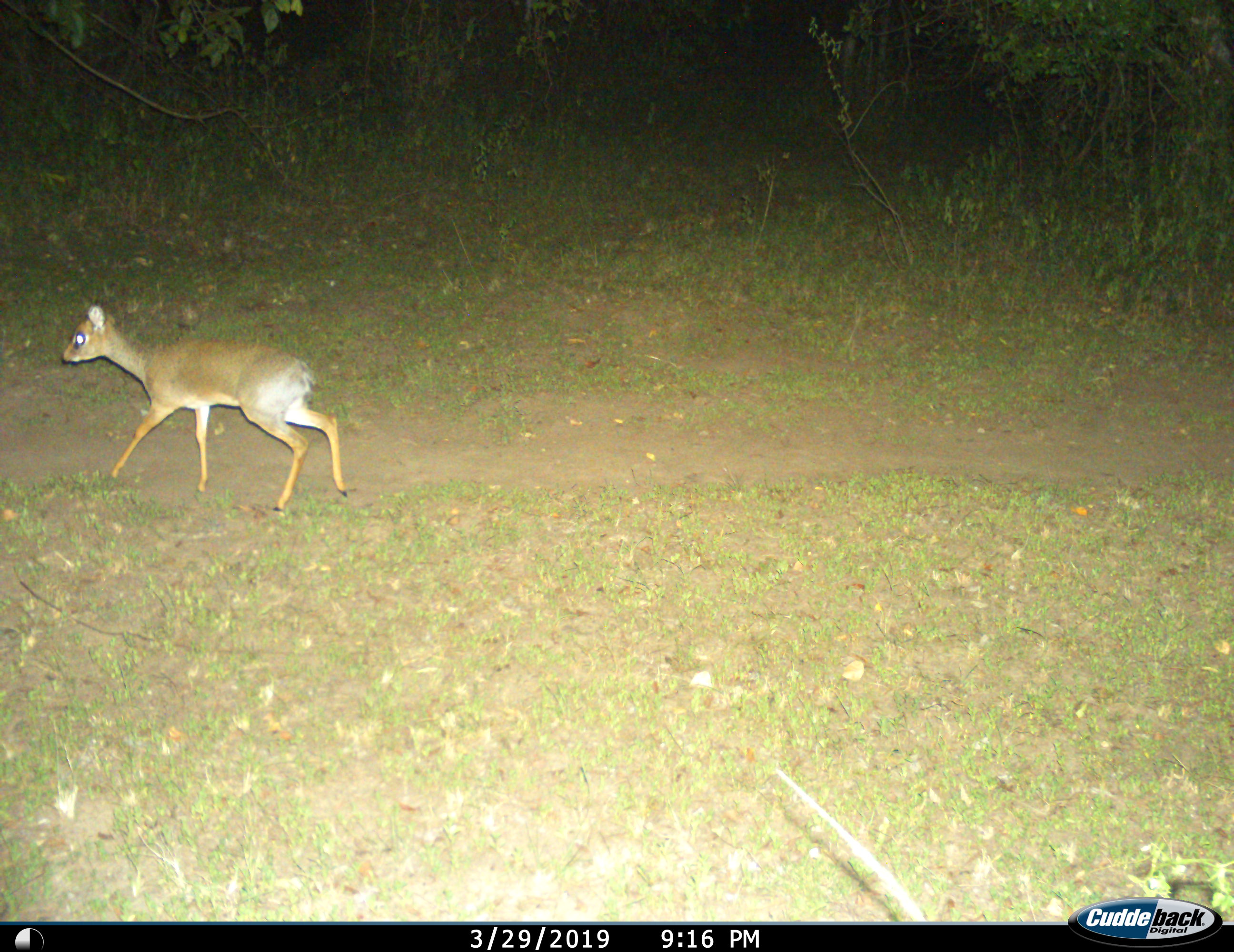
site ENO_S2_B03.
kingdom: Animalia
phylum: Chordata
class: Mammalia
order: Artiodactyla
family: Bovidae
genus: Madoqua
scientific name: Madoqua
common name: dik-dik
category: dikdik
Dikdik (dik-dik) (Madoqua), count 1. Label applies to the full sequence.